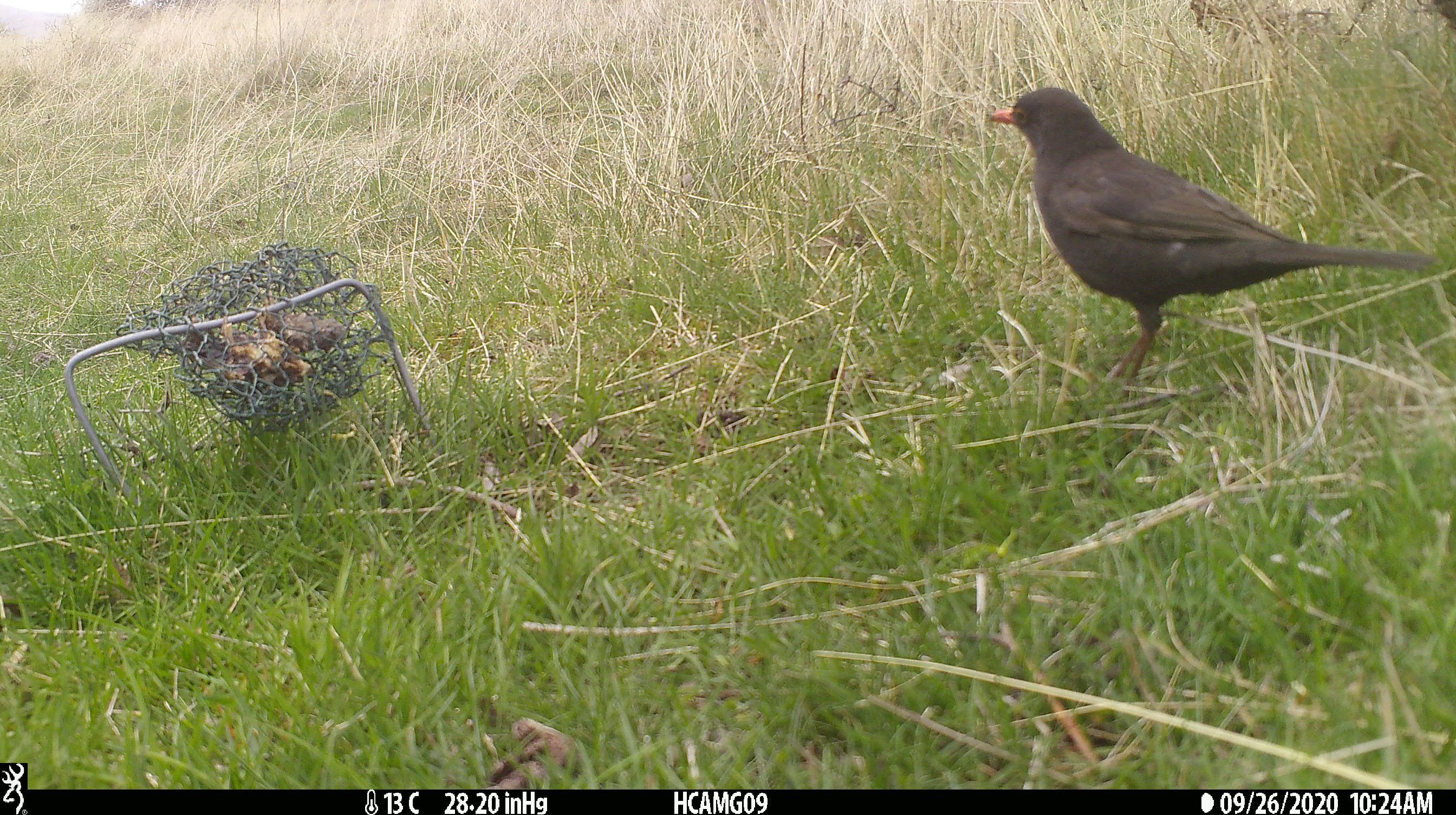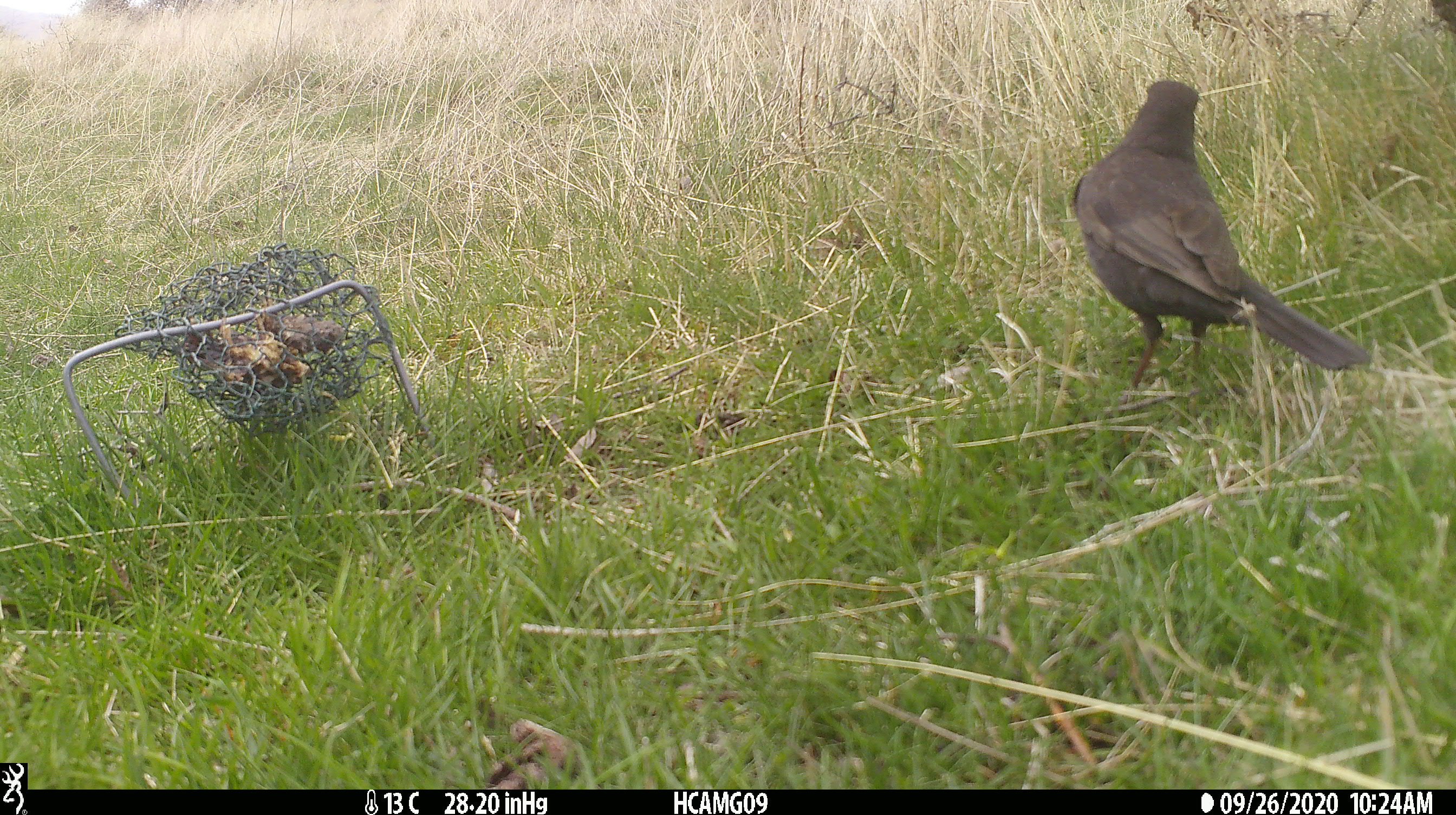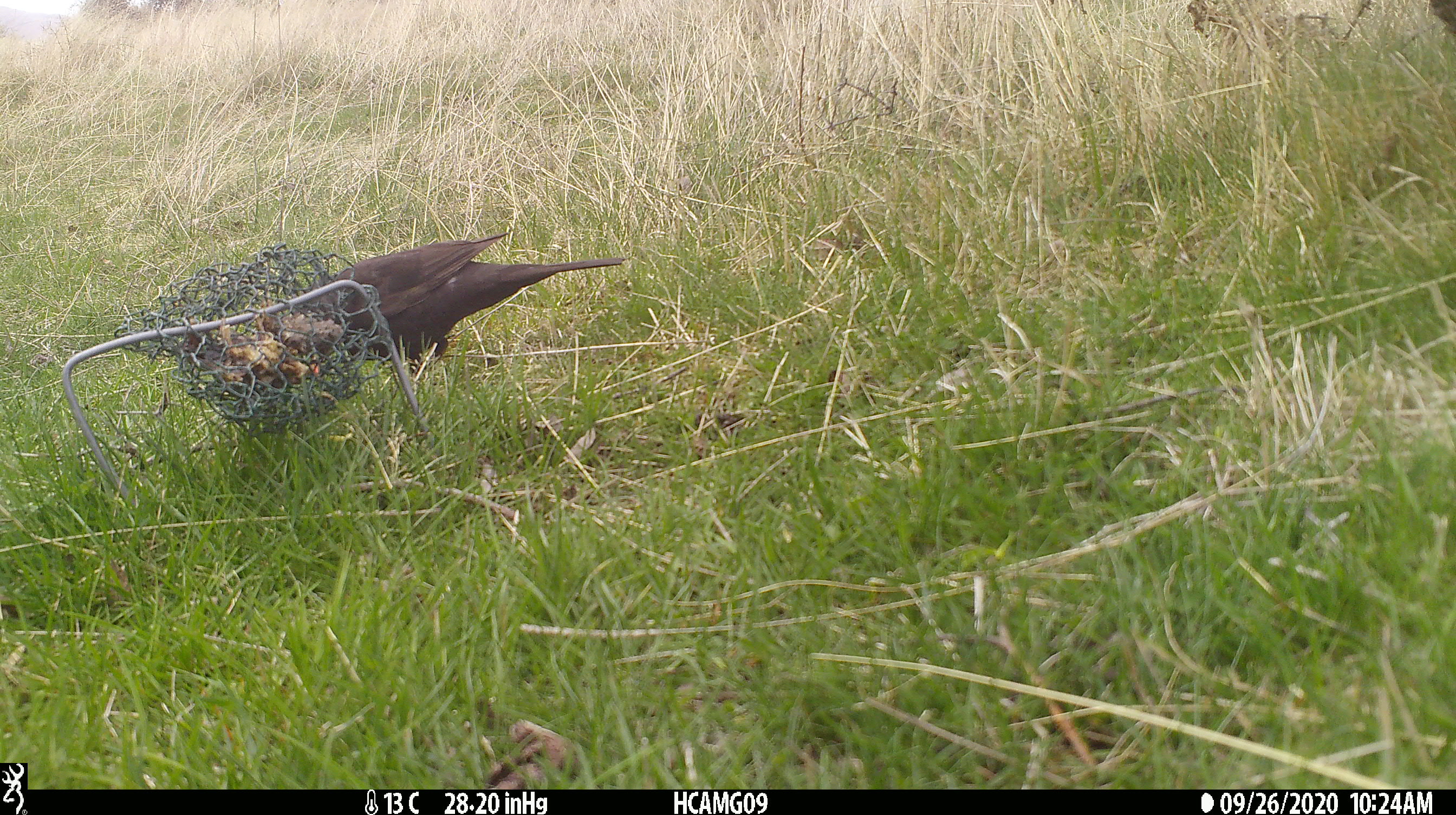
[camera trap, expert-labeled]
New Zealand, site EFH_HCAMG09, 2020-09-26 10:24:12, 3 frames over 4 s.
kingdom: Animalia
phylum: Chordata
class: Aves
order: Passeriformes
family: Turdidae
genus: Turdus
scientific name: Turdus merula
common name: eurasian blackbird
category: blackbird